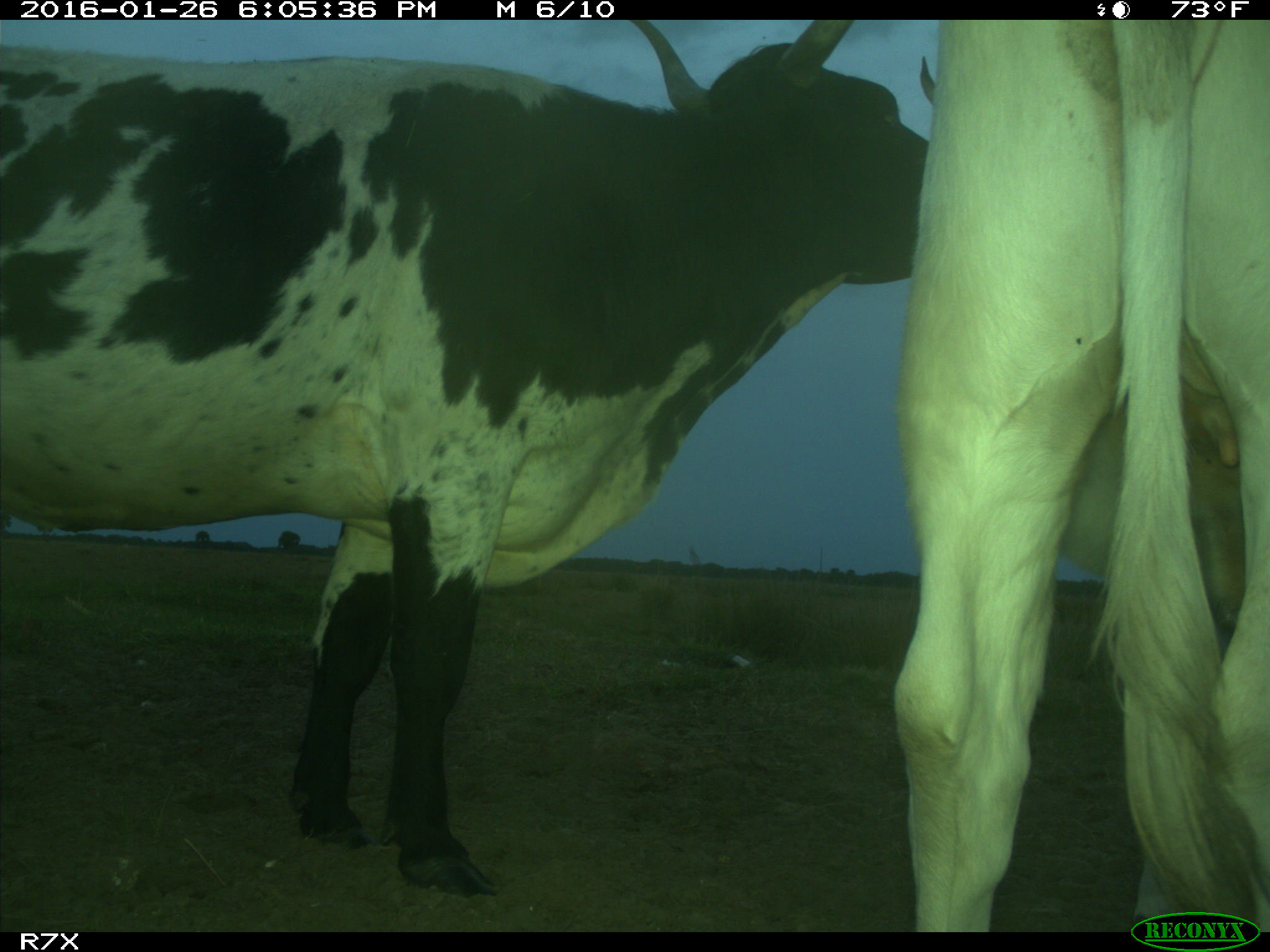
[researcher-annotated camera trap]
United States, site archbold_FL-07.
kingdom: Animalia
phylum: Chordata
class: Mammalia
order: Artiodactyla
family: Bovidae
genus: Bos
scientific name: Bos taurus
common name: domestic cow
Bos taurus (domestic cow).